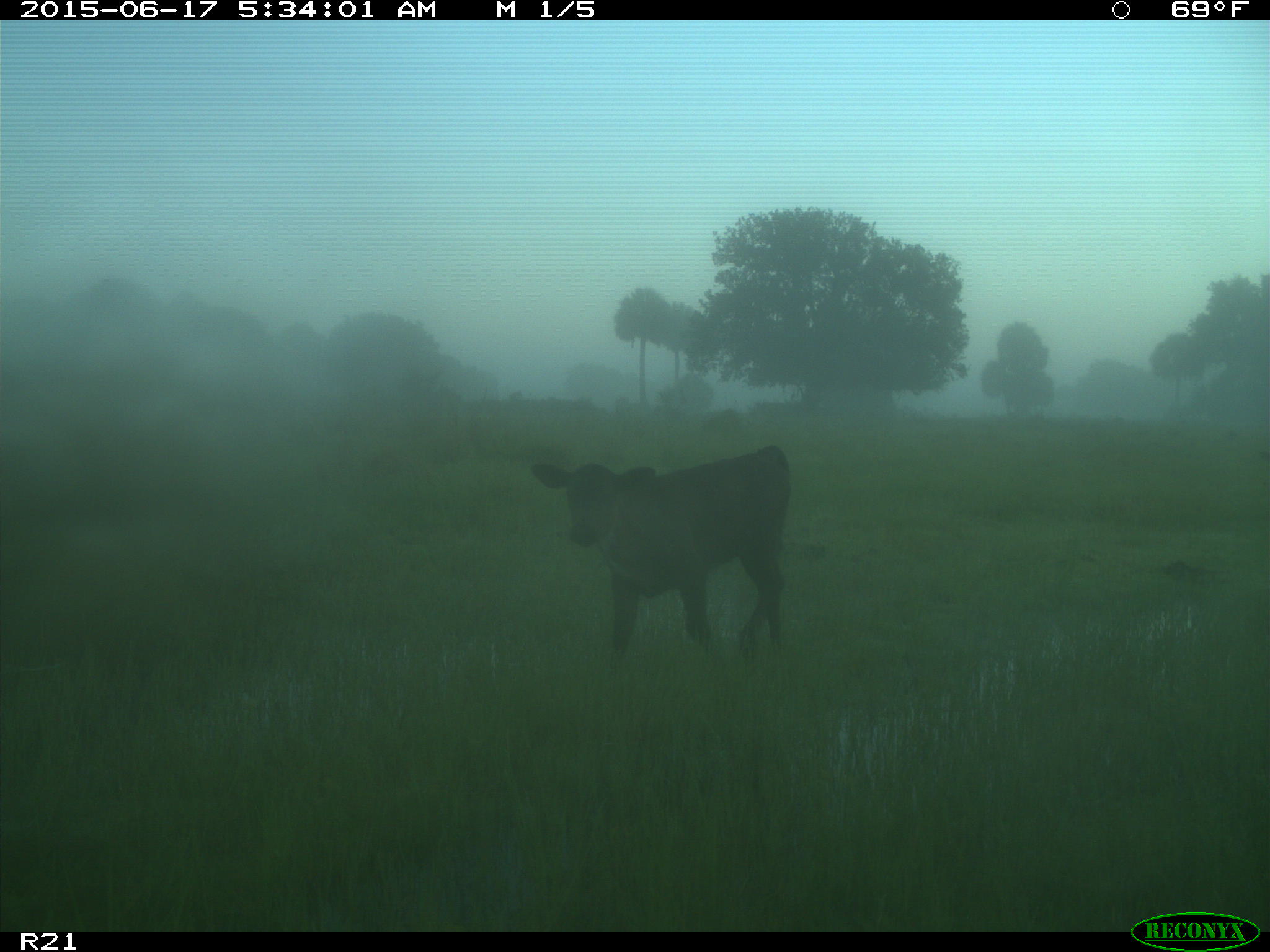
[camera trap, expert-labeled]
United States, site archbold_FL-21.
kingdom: Animalia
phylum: Chordata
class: Mammalia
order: Artiodactyla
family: Bovidae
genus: Bos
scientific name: Bos taurus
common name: domestic cow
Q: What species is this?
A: Bos taurus (domestic cow).